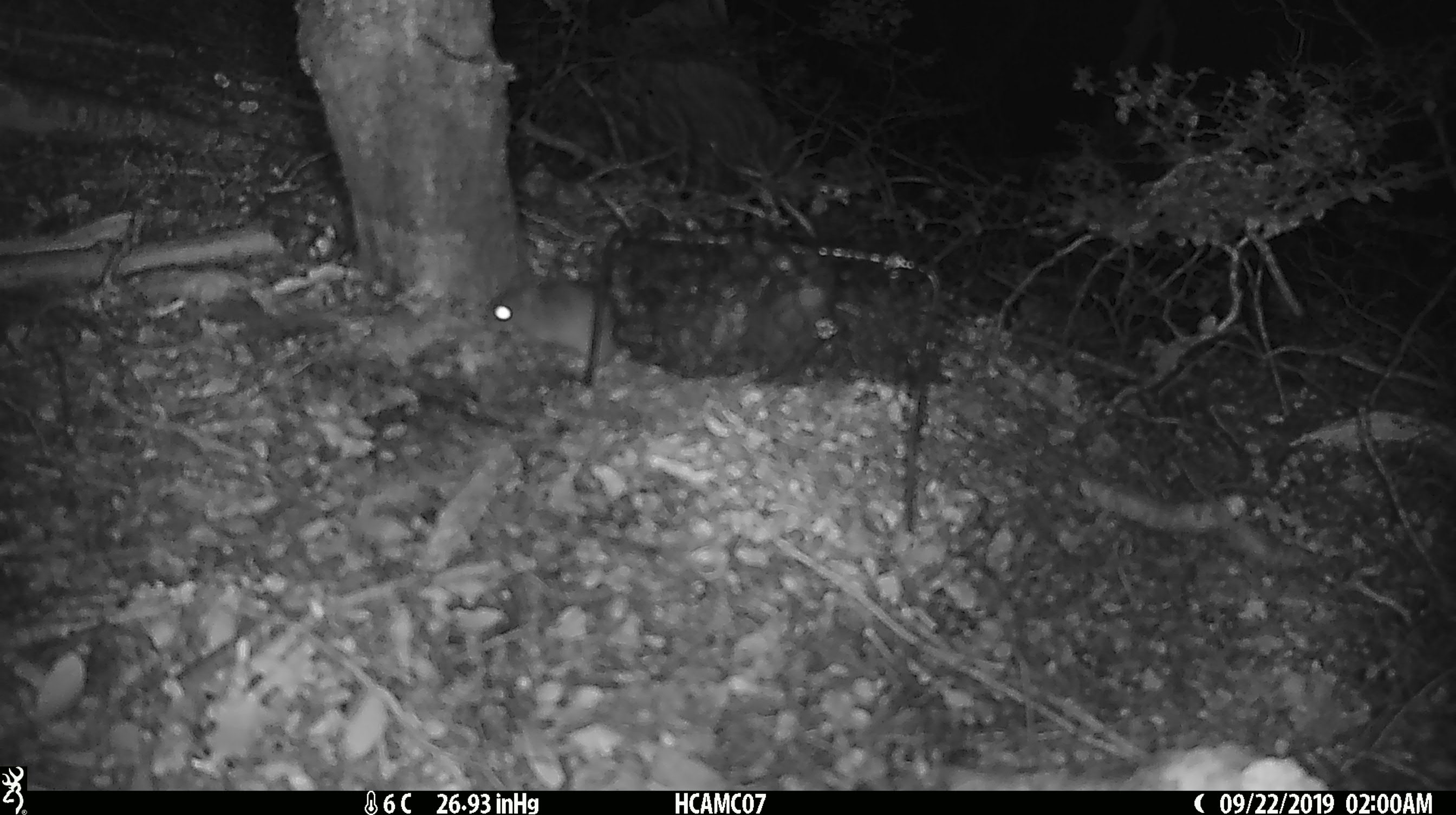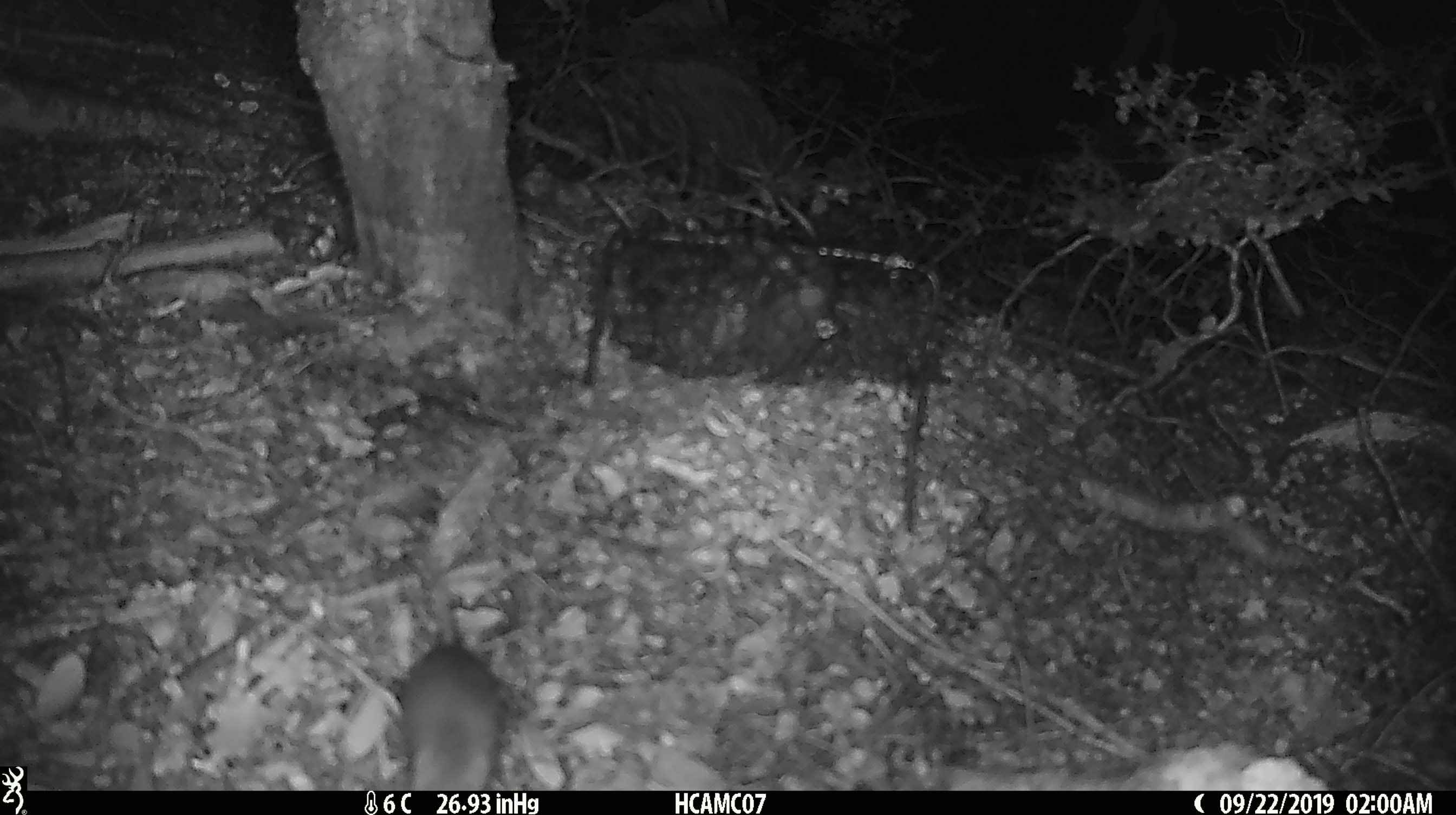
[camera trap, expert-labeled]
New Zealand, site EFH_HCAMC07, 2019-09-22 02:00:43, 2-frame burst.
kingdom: Animalia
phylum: Chordata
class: Mammalia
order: Rodentia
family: Muridae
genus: Mus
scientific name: Mus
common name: mouse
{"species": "mouse (Mus)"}